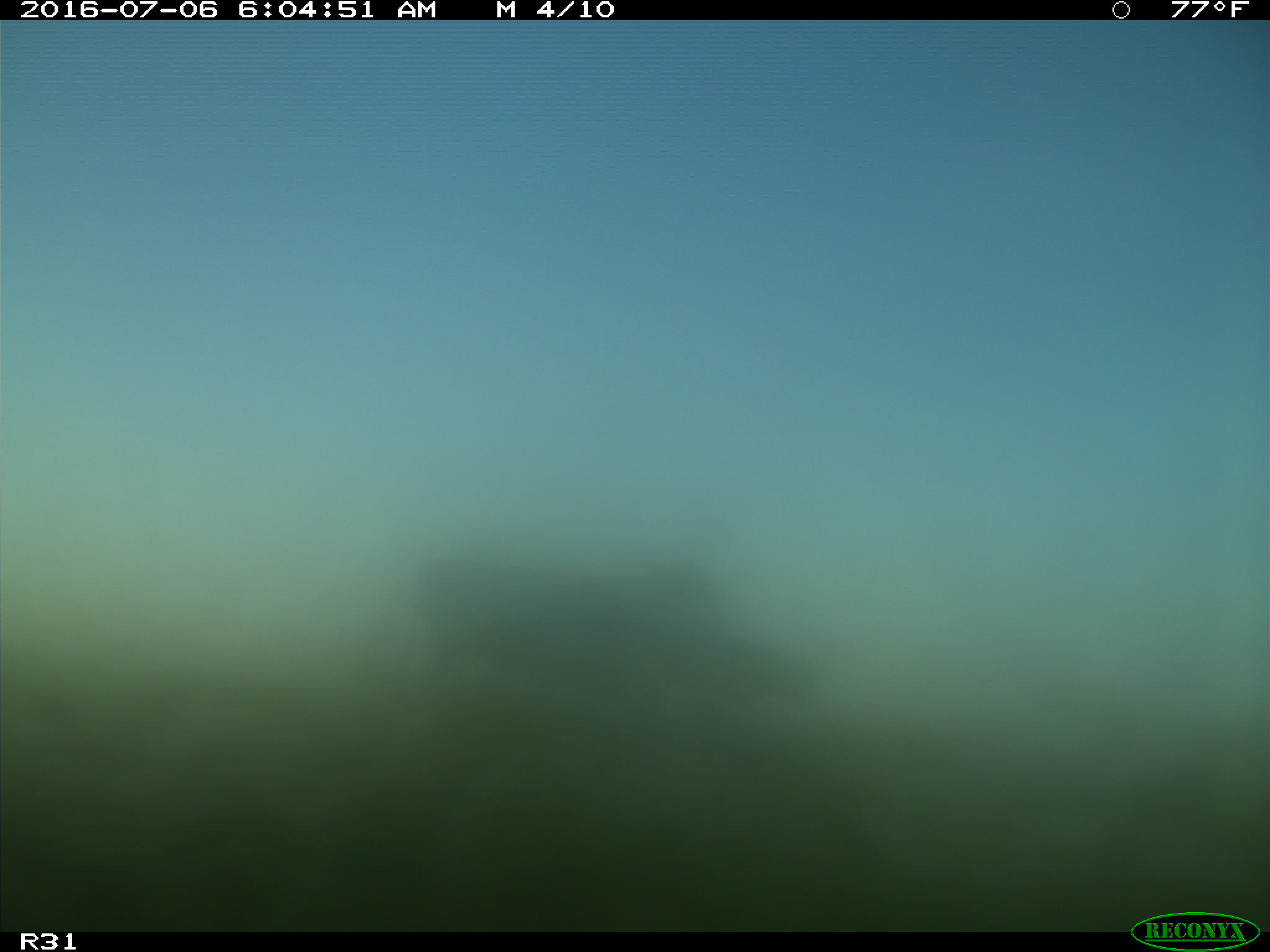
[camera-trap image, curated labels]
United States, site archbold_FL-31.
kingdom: Animalia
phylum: Chordata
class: Mammalia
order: Artiodactyla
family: Bovidae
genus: Bos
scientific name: Bos taurus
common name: domestic cow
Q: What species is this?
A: Bos taurus (domestic cow).